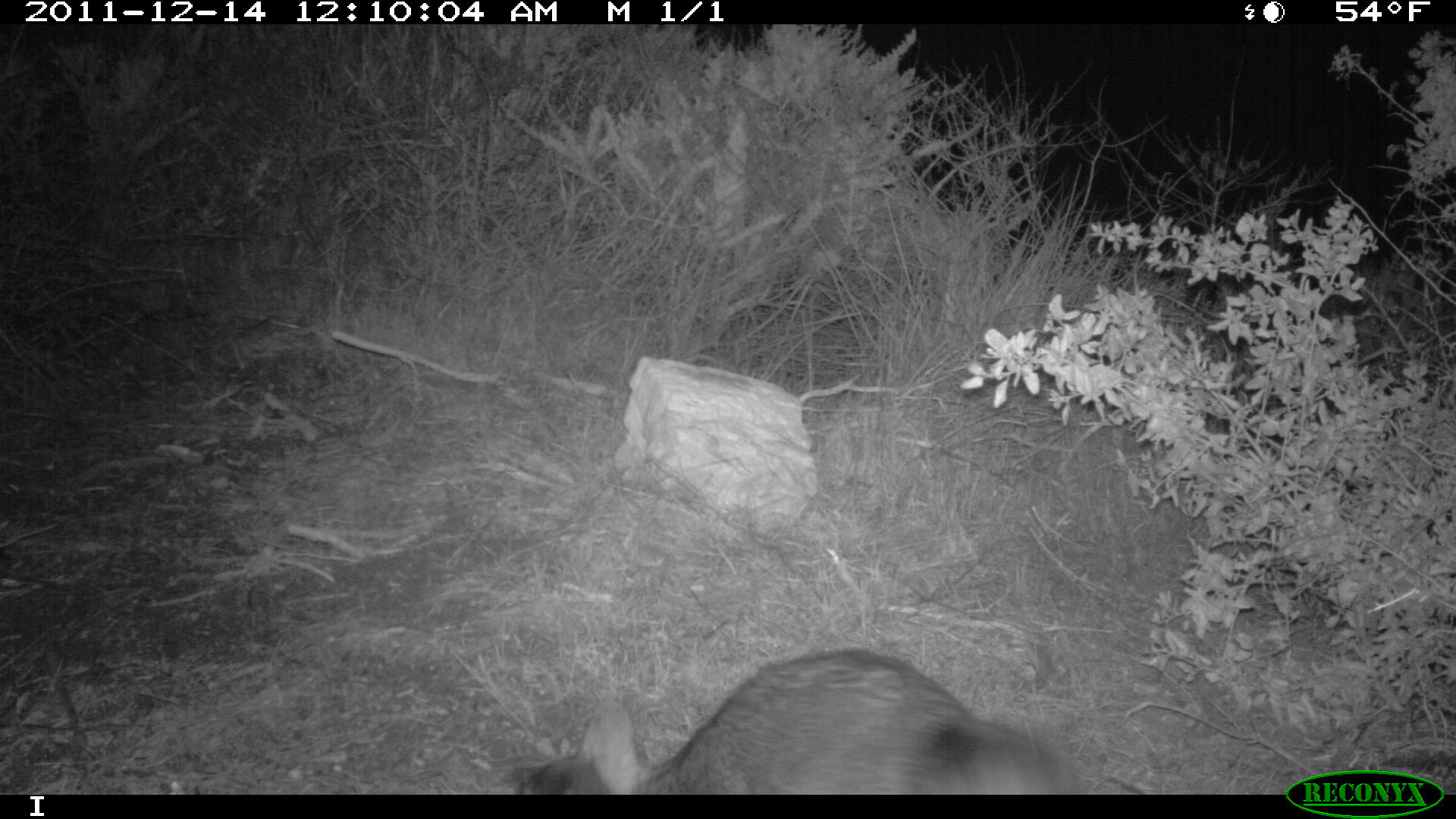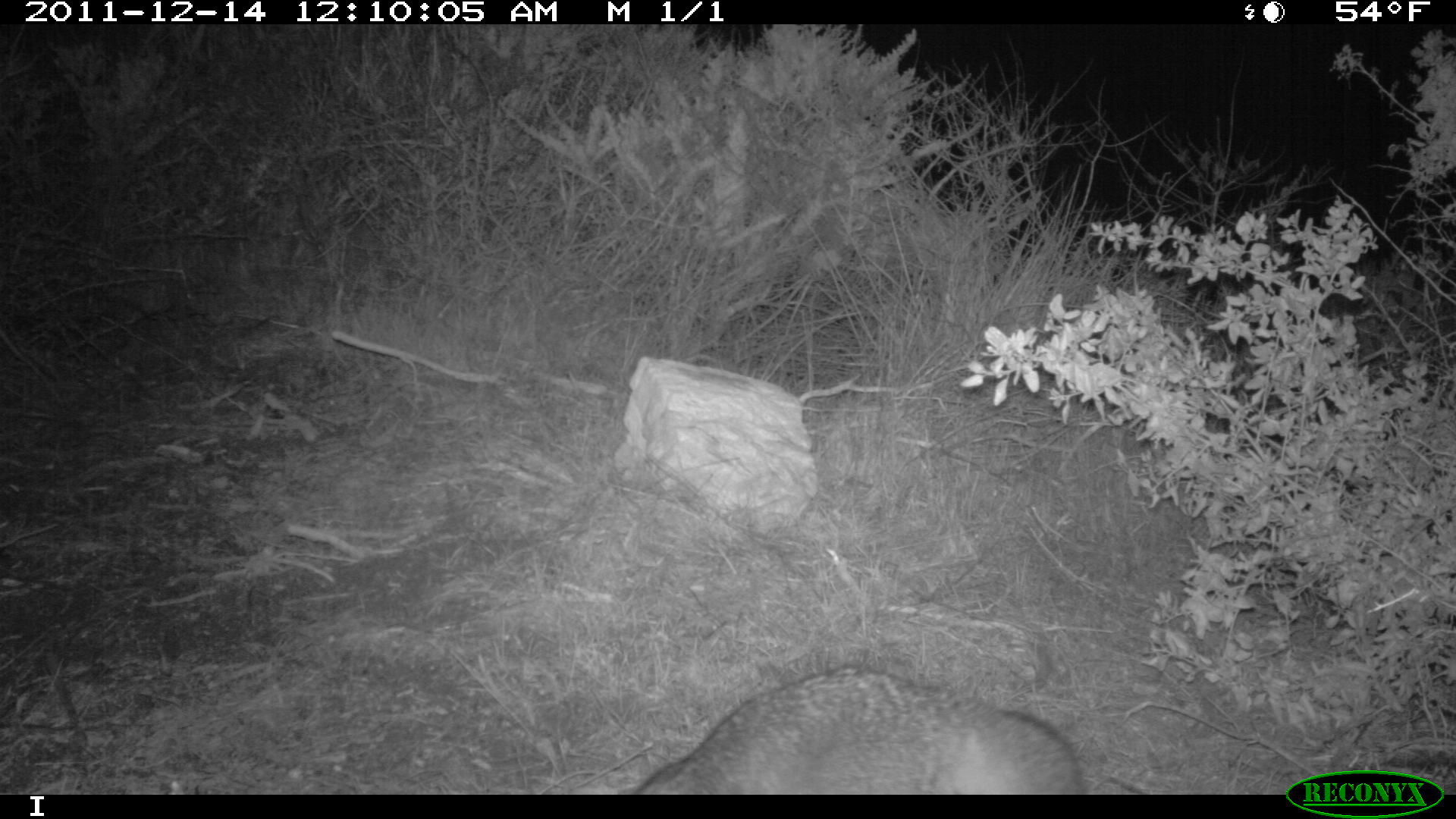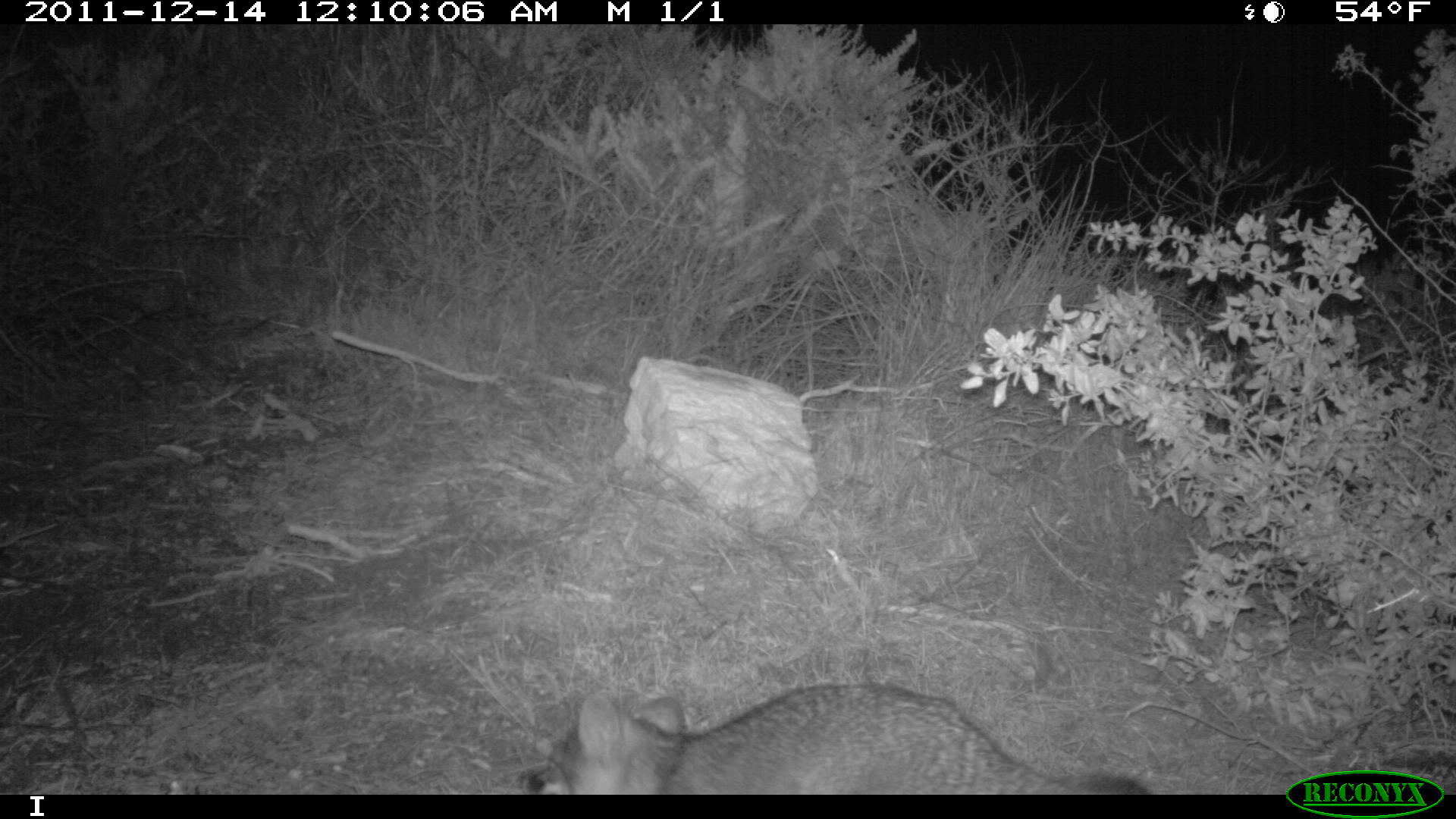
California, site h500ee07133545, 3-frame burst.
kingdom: Animalia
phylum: Chordata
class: Mammalia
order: Carnivora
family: Canidae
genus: Urocyon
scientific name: Urocyon littoralis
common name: island fox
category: fox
Fox (island fox) (Urocyon littoralis).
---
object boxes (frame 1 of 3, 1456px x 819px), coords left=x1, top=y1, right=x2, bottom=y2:
fox: left=497, top=649, right=1068, bottom=794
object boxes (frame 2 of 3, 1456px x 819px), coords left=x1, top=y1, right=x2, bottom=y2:
fox: left=632, top=664, right=1143, bottom=794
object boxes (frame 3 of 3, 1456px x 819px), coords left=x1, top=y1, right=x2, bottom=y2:
fox: left=508, top=682, right=1153, bottom=793